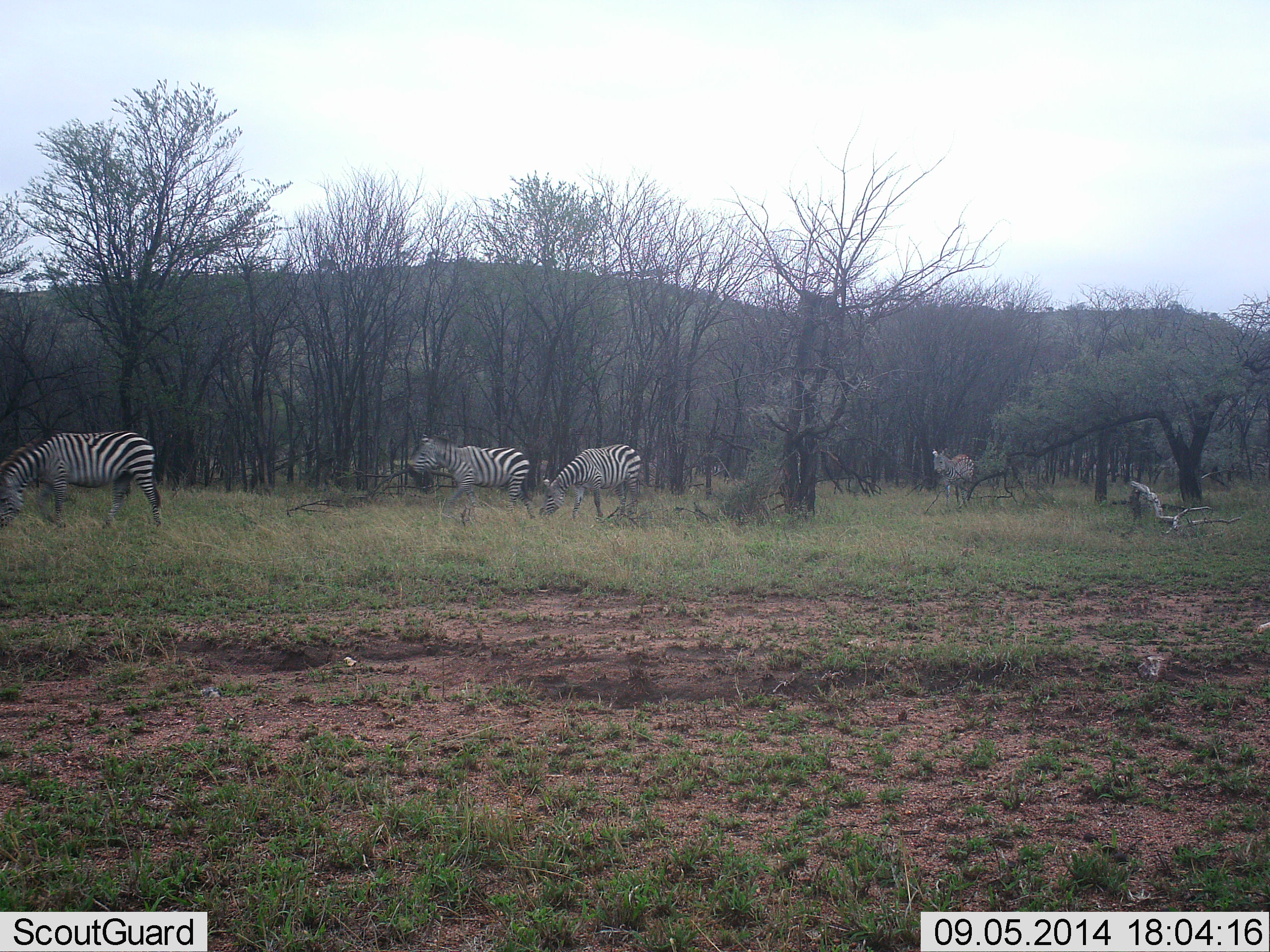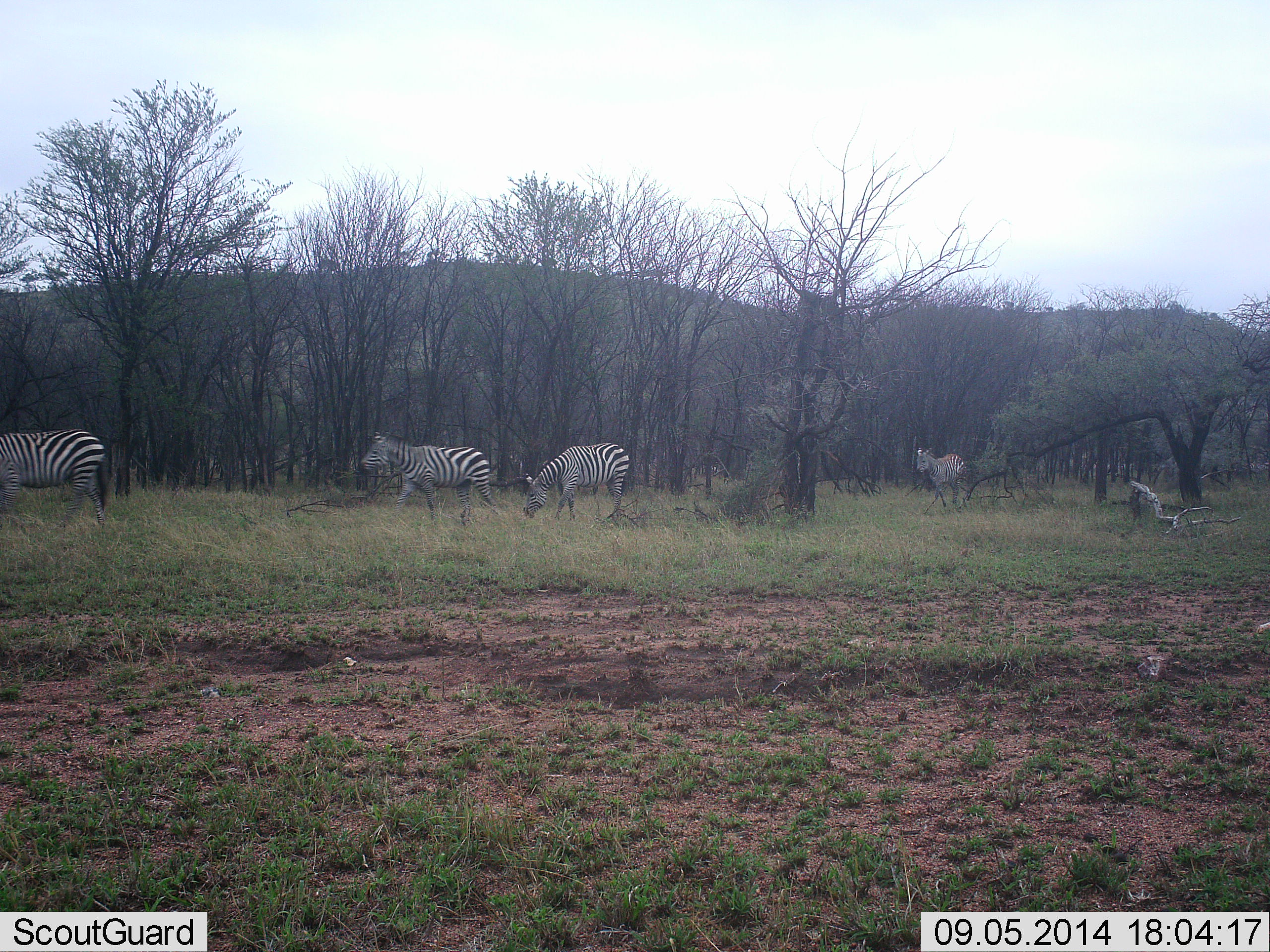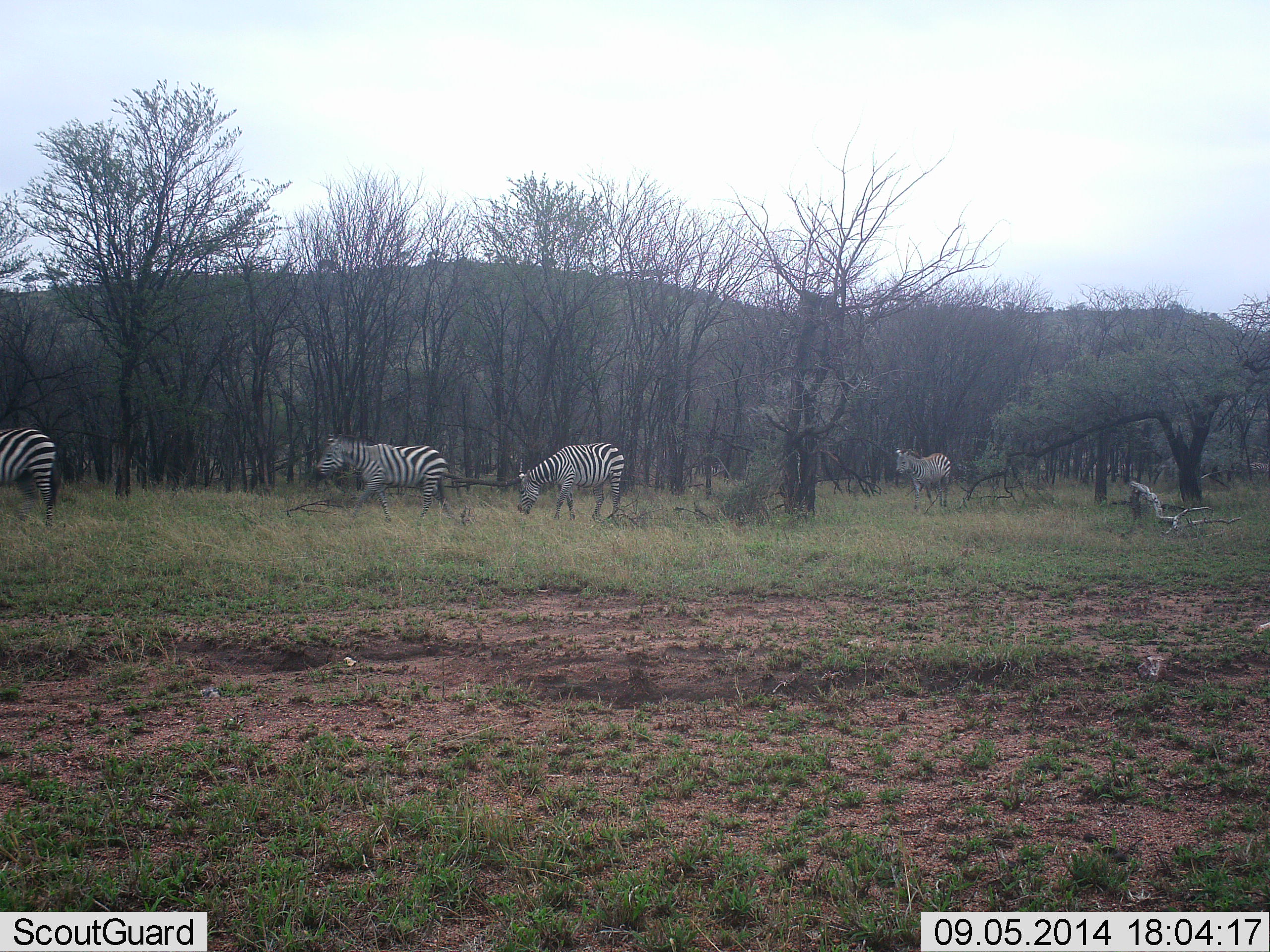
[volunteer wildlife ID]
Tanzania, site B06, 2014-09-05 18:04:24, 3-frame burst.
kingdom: Animalia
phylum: Chordata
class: Mammalia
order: Perissodactyla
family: Equidae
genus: Equus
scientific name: Equus quagga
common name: plains zebra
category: zebra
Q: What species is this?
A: Zebra (plains zebra) (Equus quagga).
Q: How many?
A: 4.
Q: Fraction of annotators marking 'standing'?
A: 20%.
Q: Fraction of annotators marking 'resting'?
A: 0%.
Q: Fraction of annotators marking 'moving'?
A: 90%.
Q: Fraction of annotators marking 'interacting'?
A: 0%.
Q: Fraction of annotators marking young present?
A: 0%.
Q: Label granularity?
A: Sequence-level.